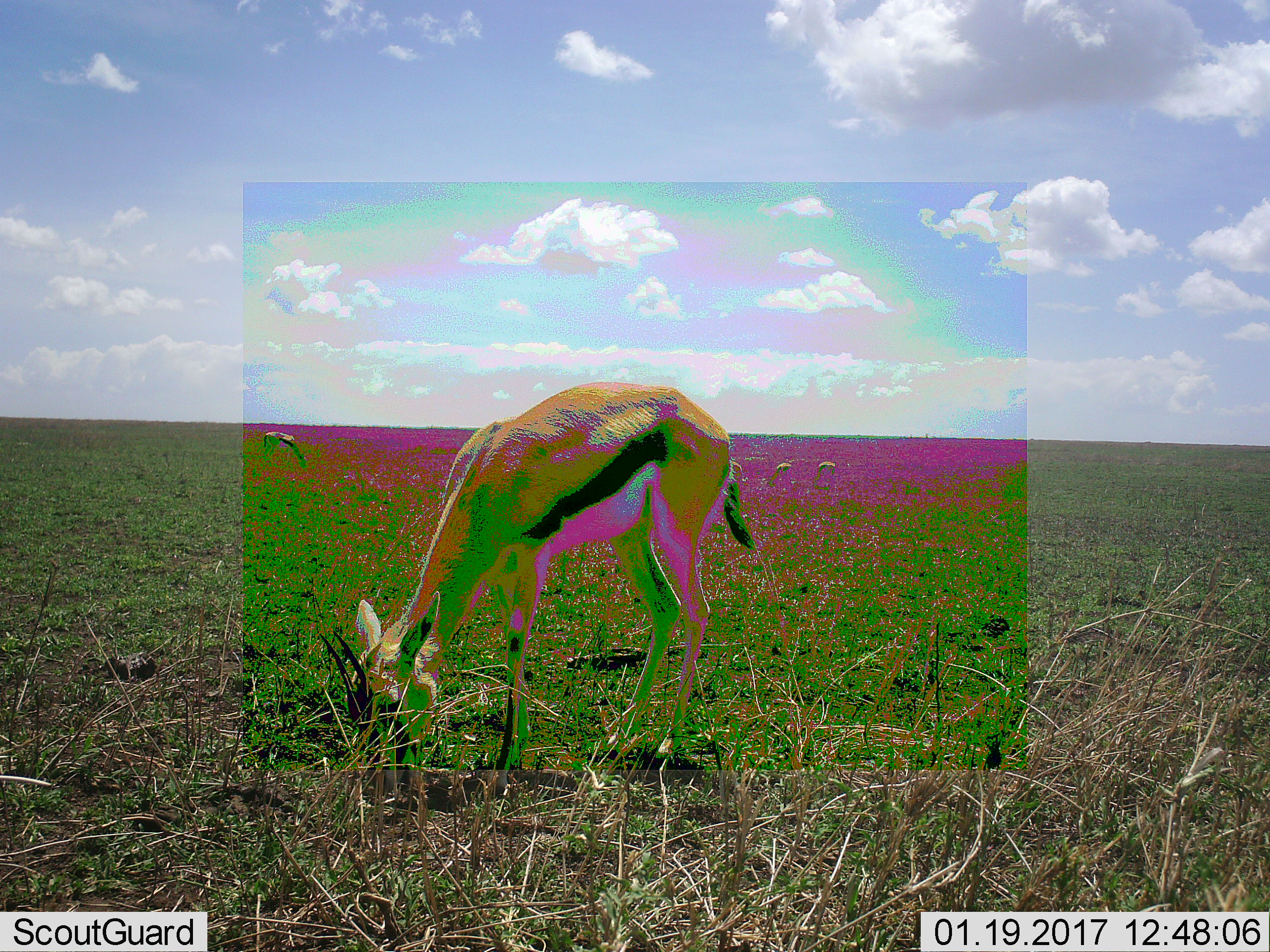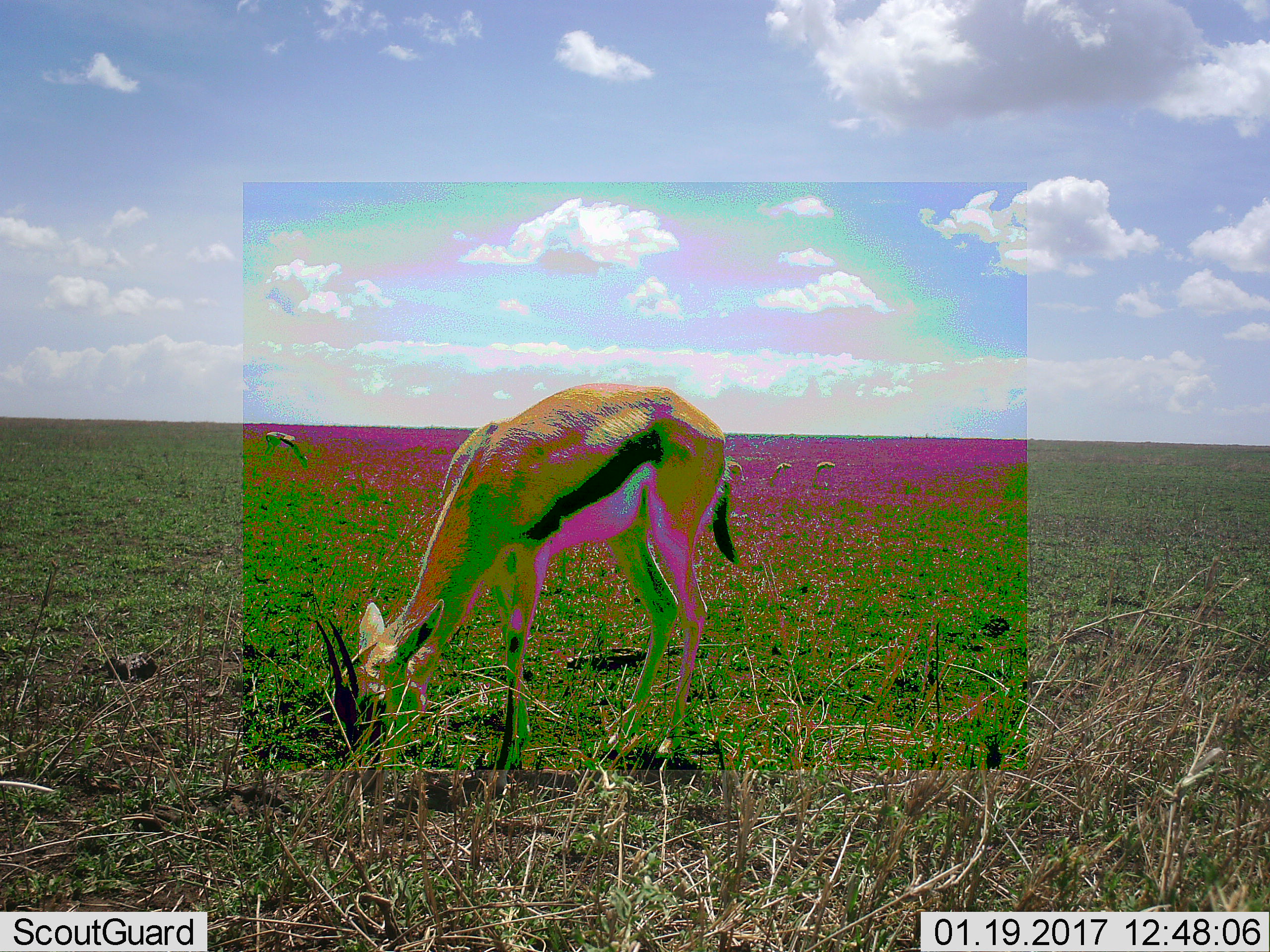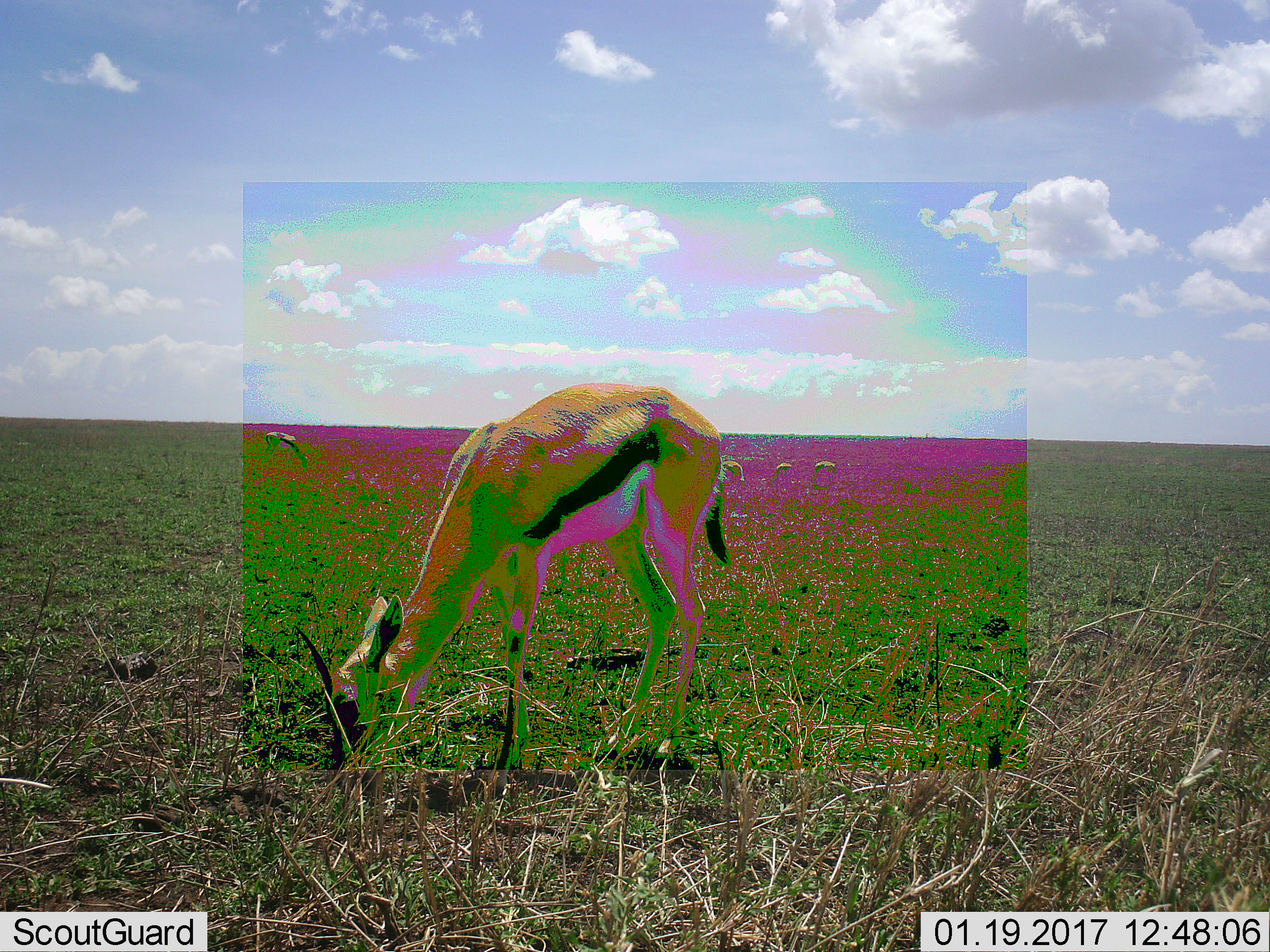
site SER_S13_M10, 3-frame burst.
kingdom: Animalia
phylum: Chordata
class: Mammalia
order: Artiodactyla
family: Bovidae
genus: Eudorcas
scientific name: Eudorcas thomsonii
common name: thomson's gazelle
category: gazellethomsons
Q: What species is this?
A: Gazellethomsons (thomson's gazelle) (Eudorcas thomsonii).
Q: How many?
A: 4.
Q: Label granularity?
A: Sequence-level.